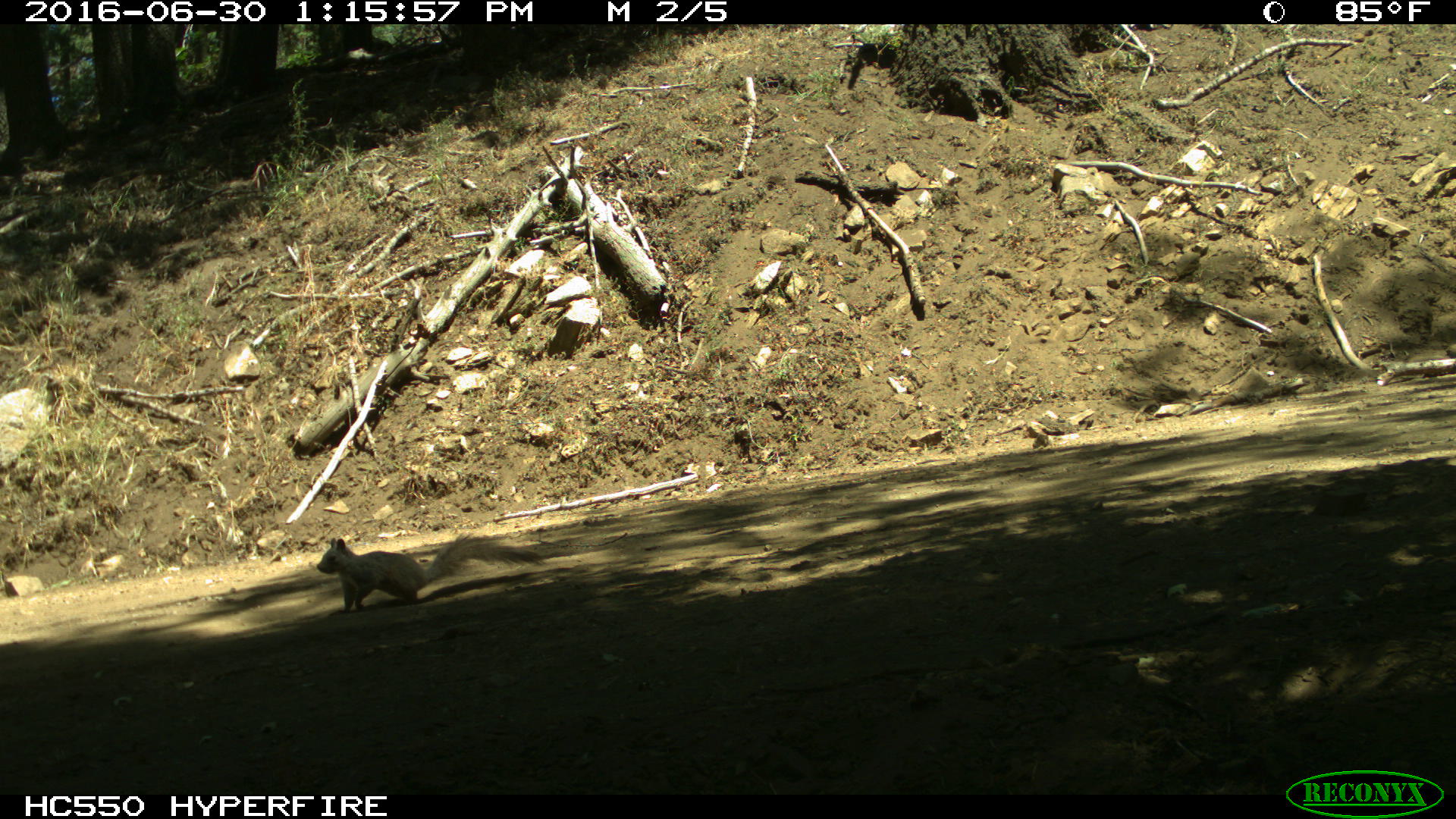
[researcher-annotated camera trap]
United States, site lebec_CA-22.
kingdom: Animalia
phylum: Chordata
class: Mammalia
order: Rodentia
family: Sciuridae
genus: Sciurus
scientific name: Sciurus carolinensis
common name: eastern gray squirrel